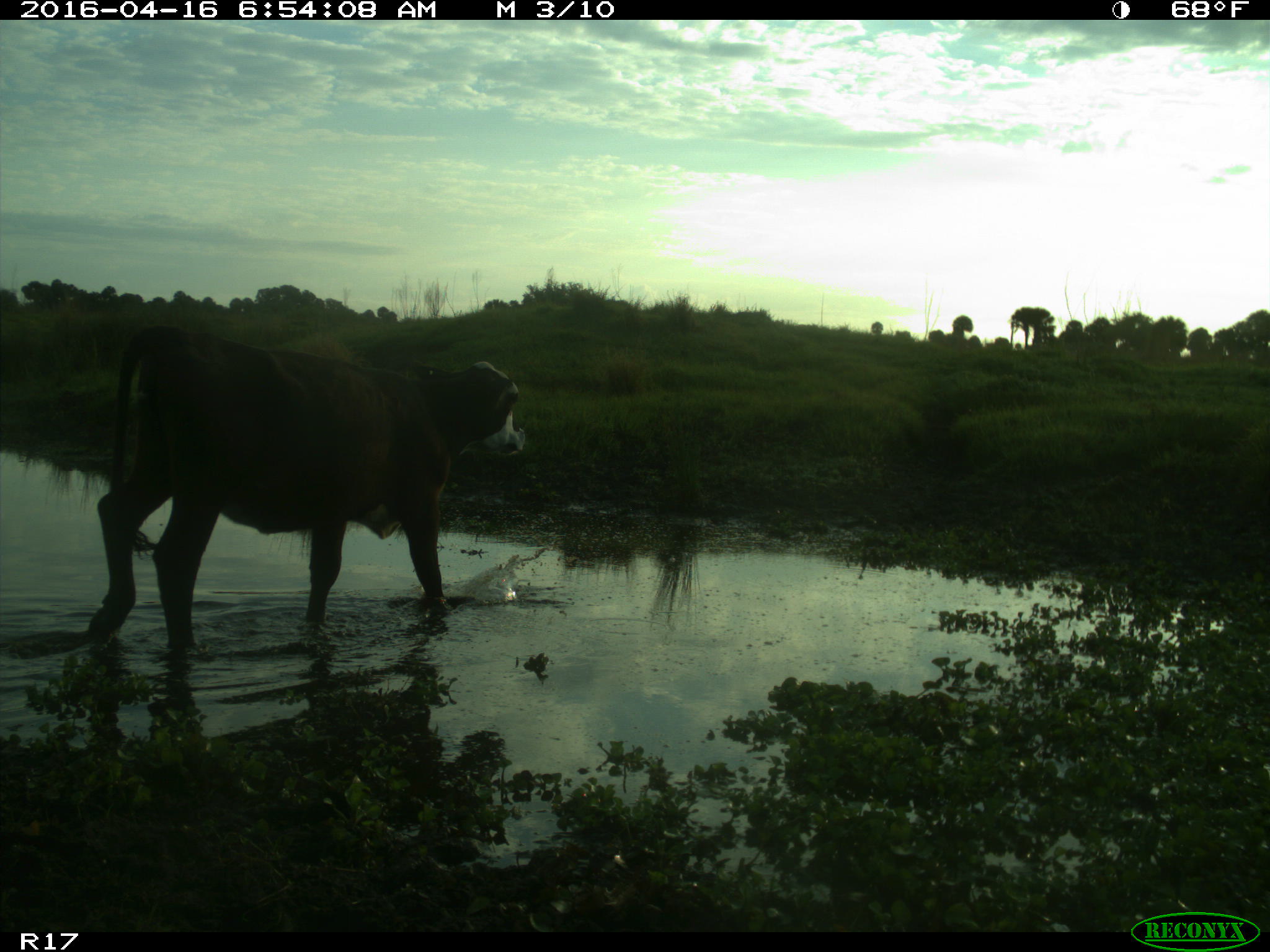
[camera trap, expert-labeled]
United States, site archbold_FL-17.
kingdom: Animalia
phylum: Chordata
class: Mammalia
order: Artiodactyla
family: Bovidae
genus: Bos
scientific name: Bos taurus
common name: domestic cow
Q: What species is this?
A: Bos taurus (domestic cow).